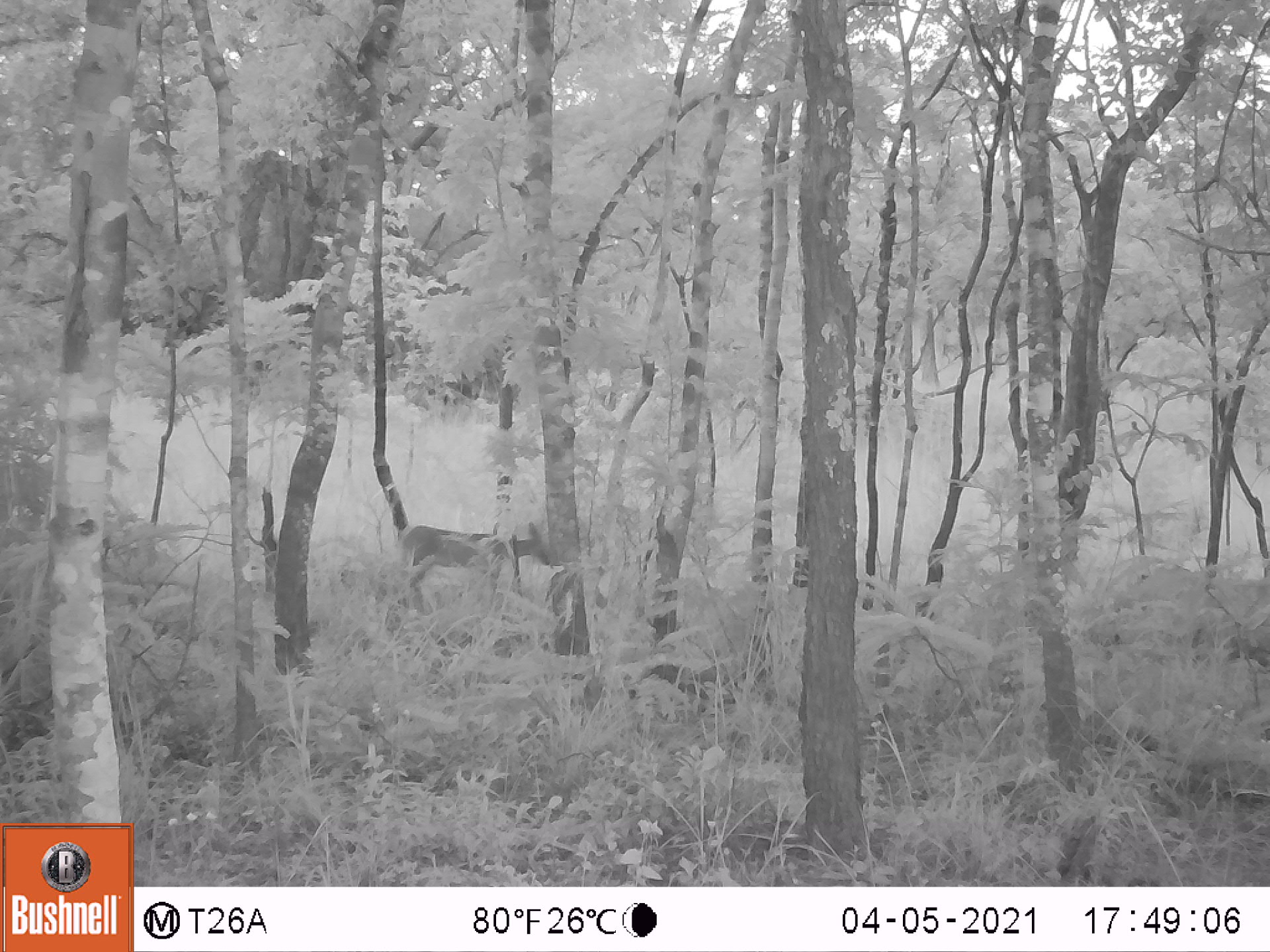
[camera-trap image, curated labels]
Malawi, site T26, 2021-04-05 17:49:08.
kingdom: Animalia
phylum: Chordata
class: Mammalia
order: Artiodactyla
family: Bovidae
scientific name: Antilopinae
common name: small antelope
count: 1